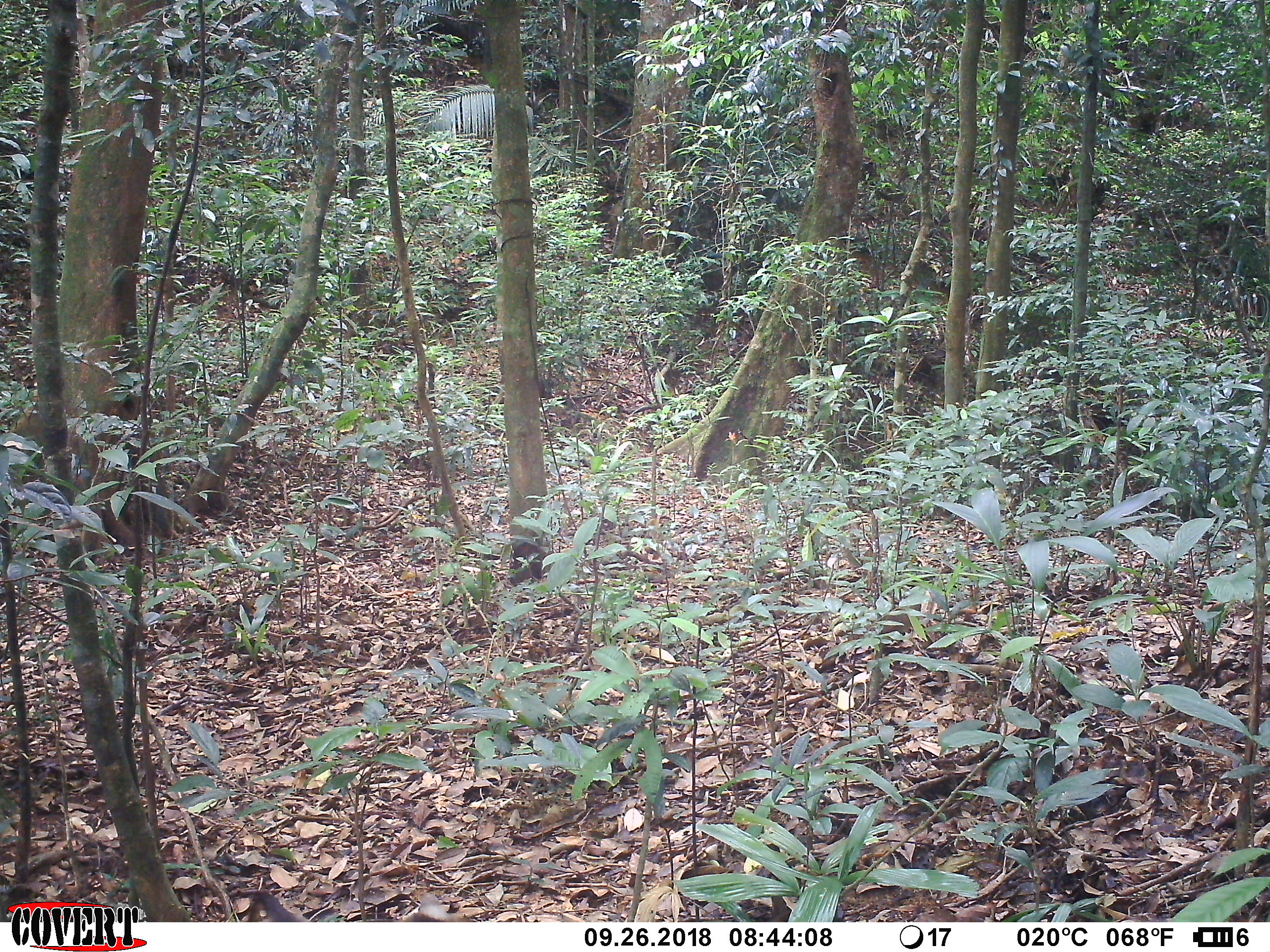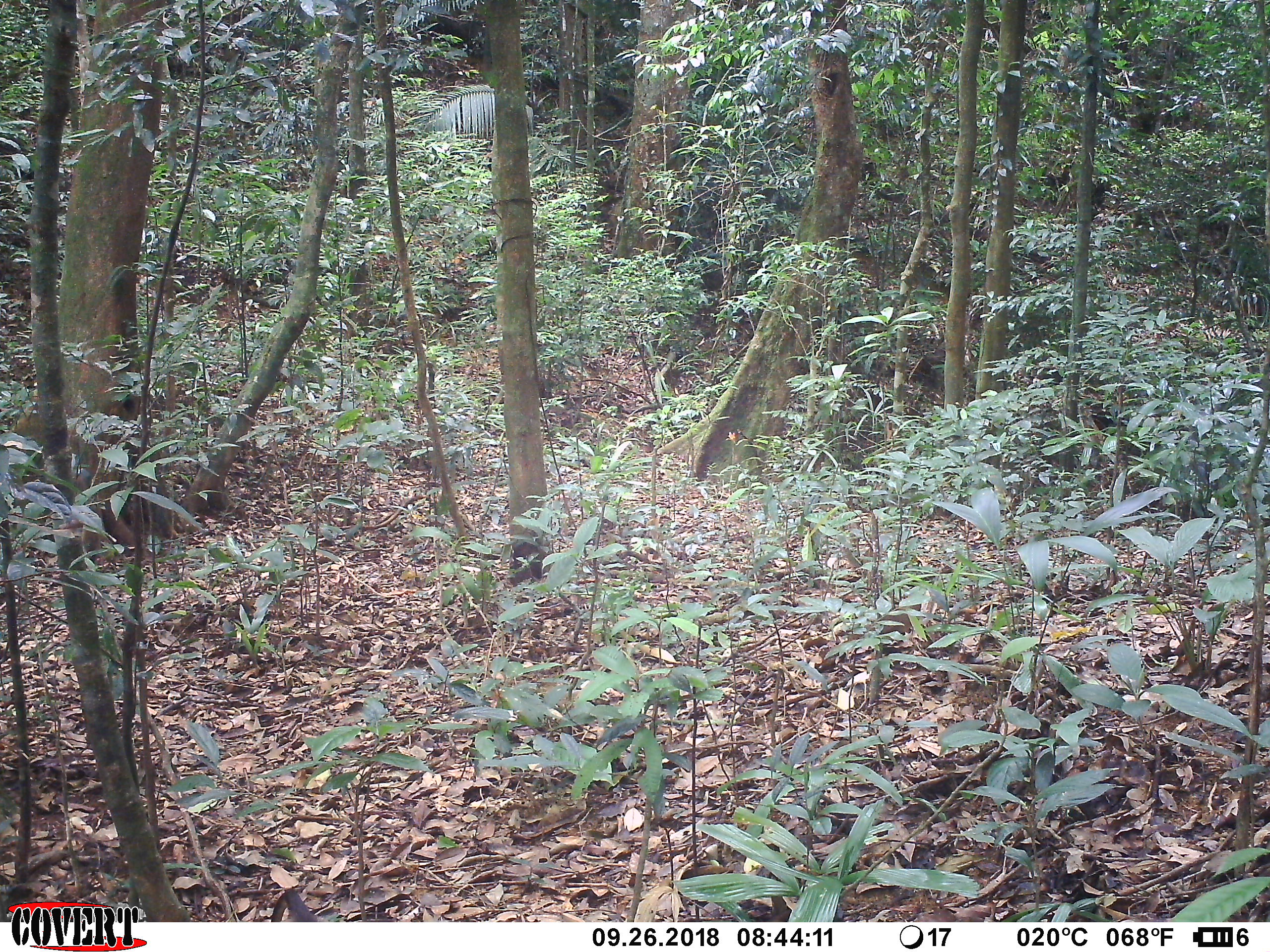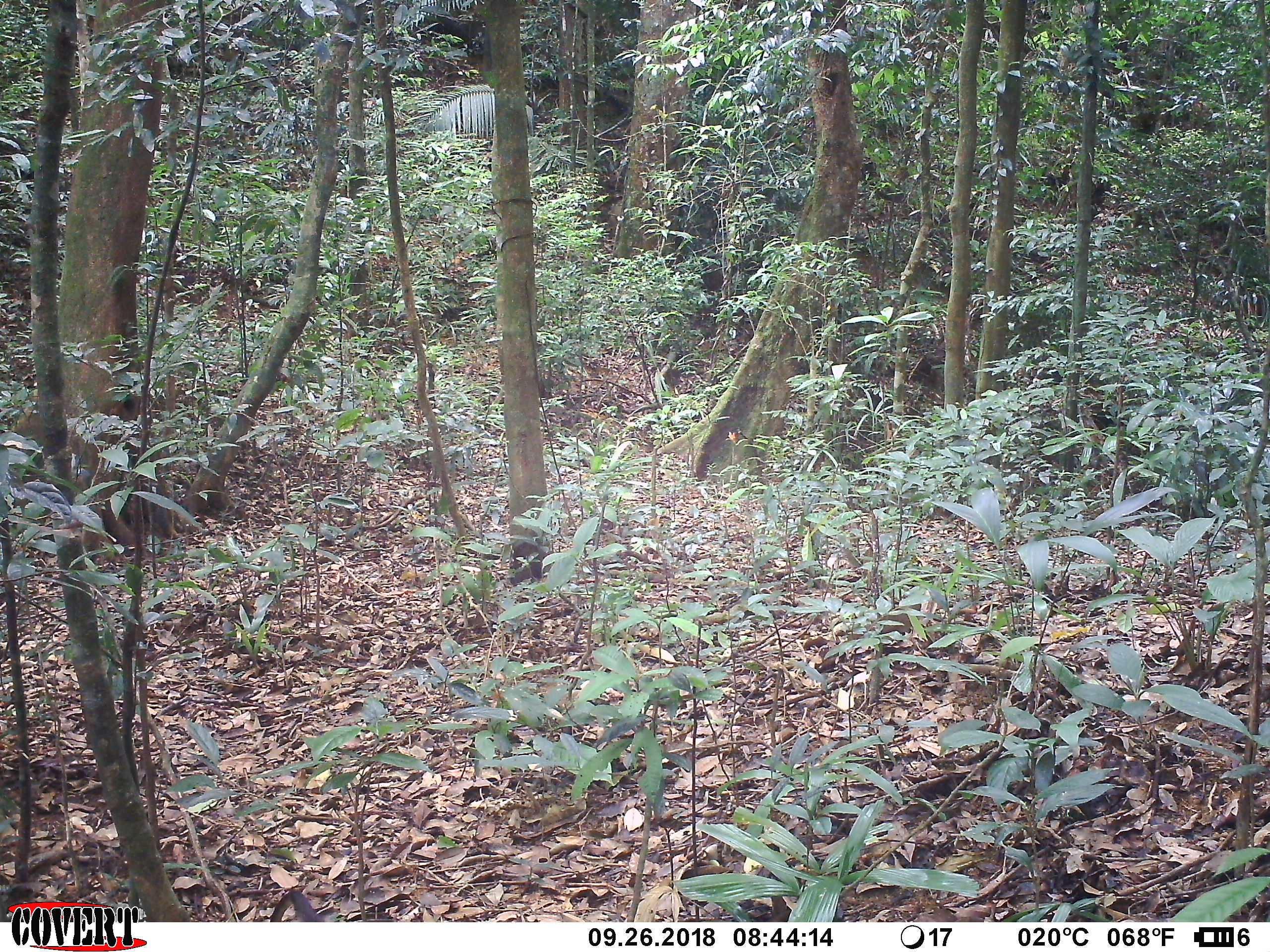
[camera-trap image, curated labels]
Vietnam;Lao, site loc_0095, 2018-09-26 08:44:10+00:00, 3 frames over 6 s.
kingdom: Animalia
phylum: Chordata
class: Mammalia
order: Primates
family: Cercopithecidae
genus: Macaca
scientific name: Macaca nemestrina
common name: pig-tailed macaque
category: pig tailed macaque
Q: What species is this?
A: Pig tailed macaque (pig-tailed macaque) (Macaca nemestrina).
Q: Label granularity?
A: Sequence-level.